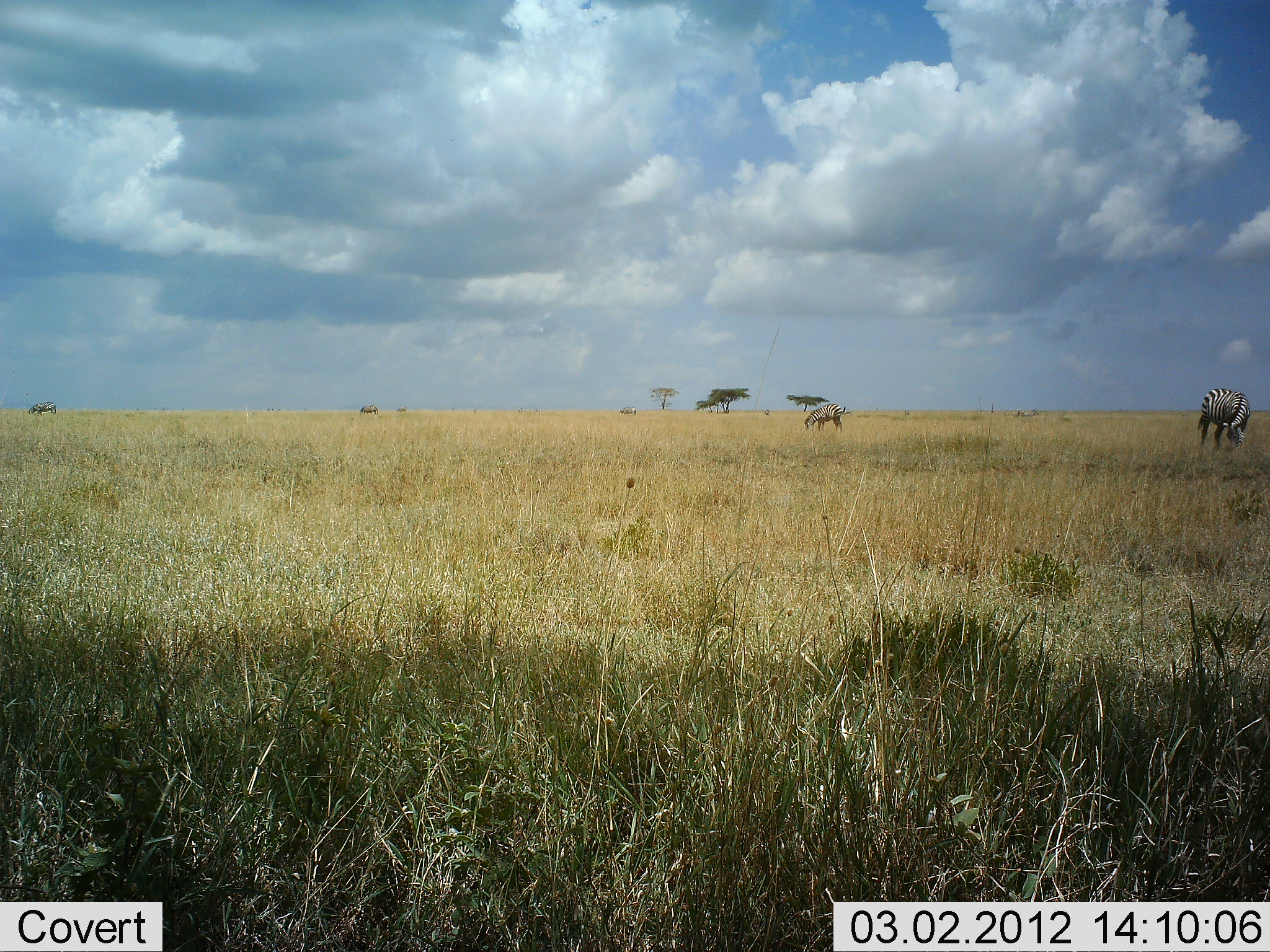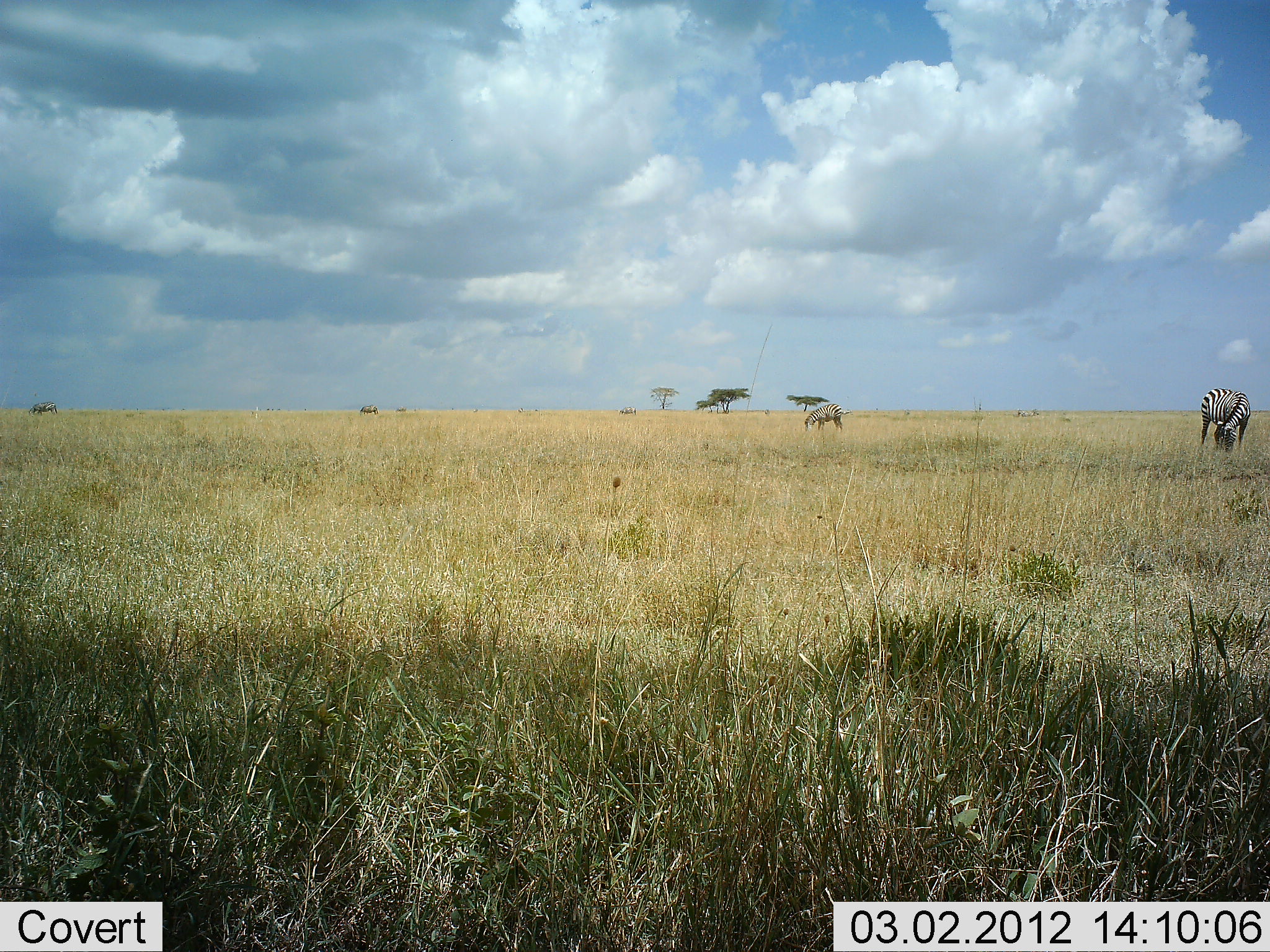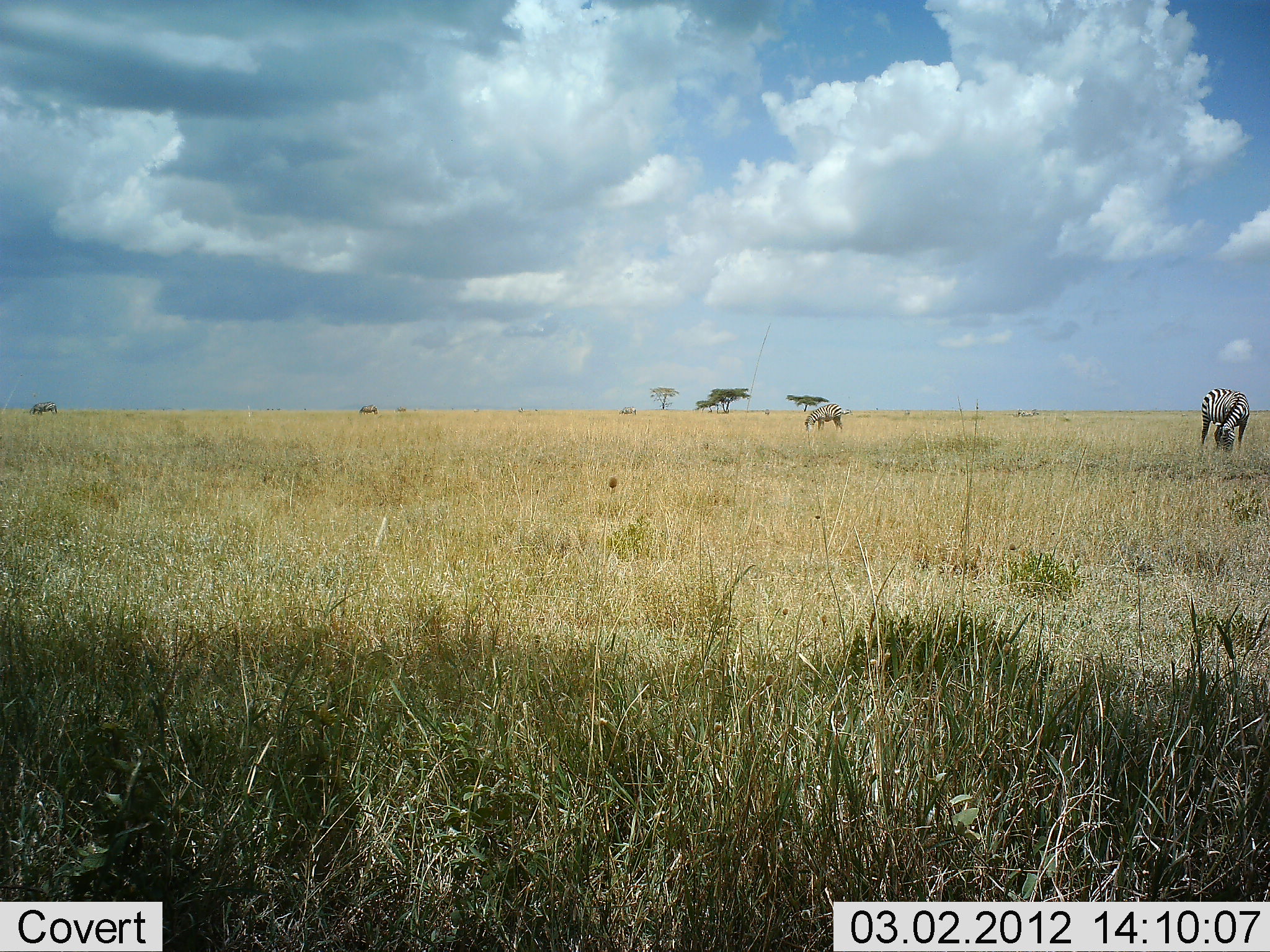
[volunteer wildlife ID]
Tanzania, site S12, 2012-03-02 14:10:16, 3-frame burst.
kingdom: Animalia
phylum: Chordata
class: Mammalia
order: Perissodactyla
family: Equidae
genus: Equus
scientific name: Equus quagga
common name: plains zebra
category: zebra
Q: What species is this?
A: Zebra (plains zebra) (Equus quagga).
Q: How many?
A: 2.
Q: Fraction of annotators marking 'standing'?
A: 25%.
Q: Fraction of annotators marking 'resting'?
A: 0%.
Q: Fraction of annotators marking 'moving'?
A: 0%.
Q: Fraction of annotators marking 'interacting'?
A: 6%.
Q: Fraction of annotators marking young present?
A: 0%.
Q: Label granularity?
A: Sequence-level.